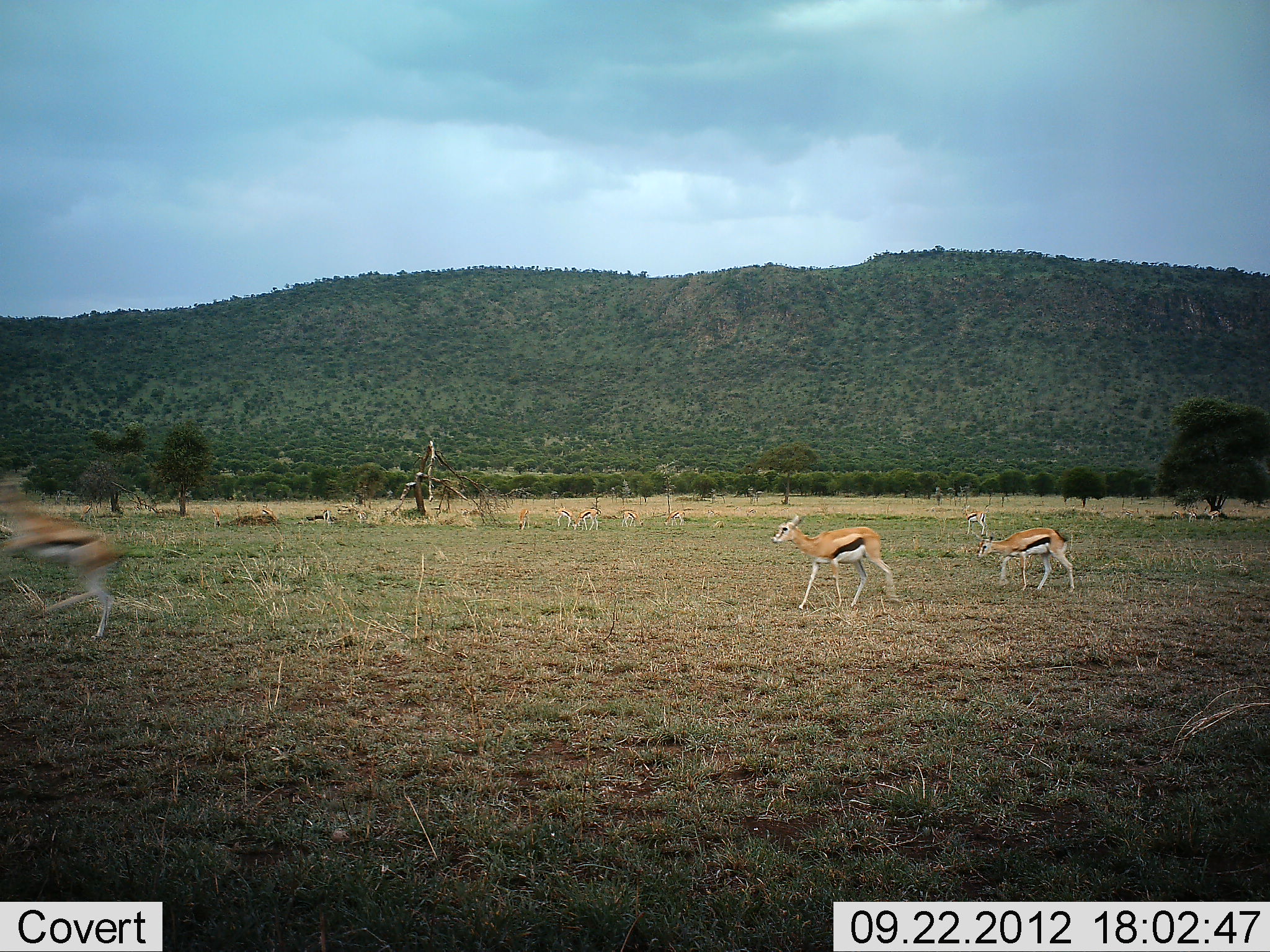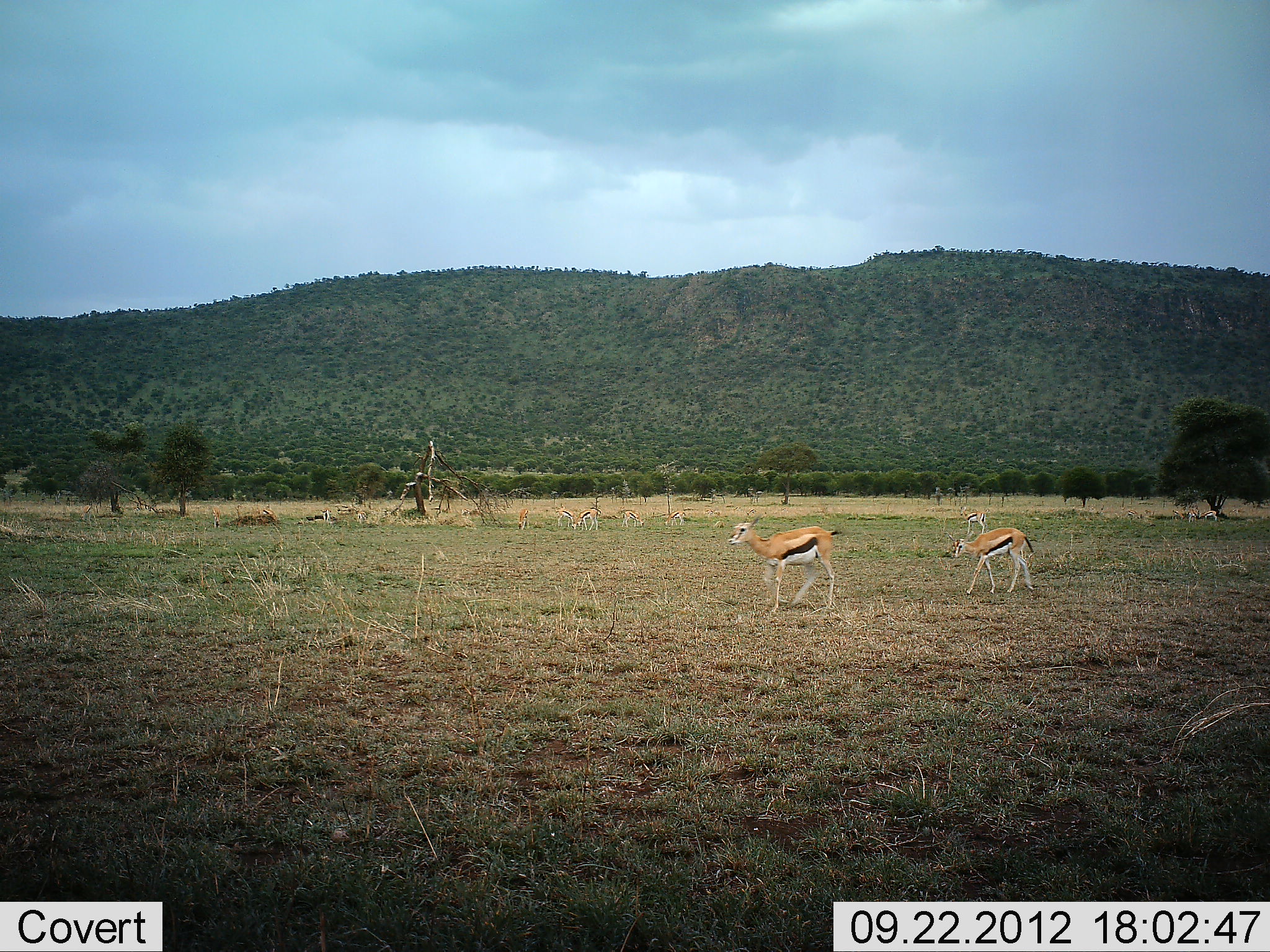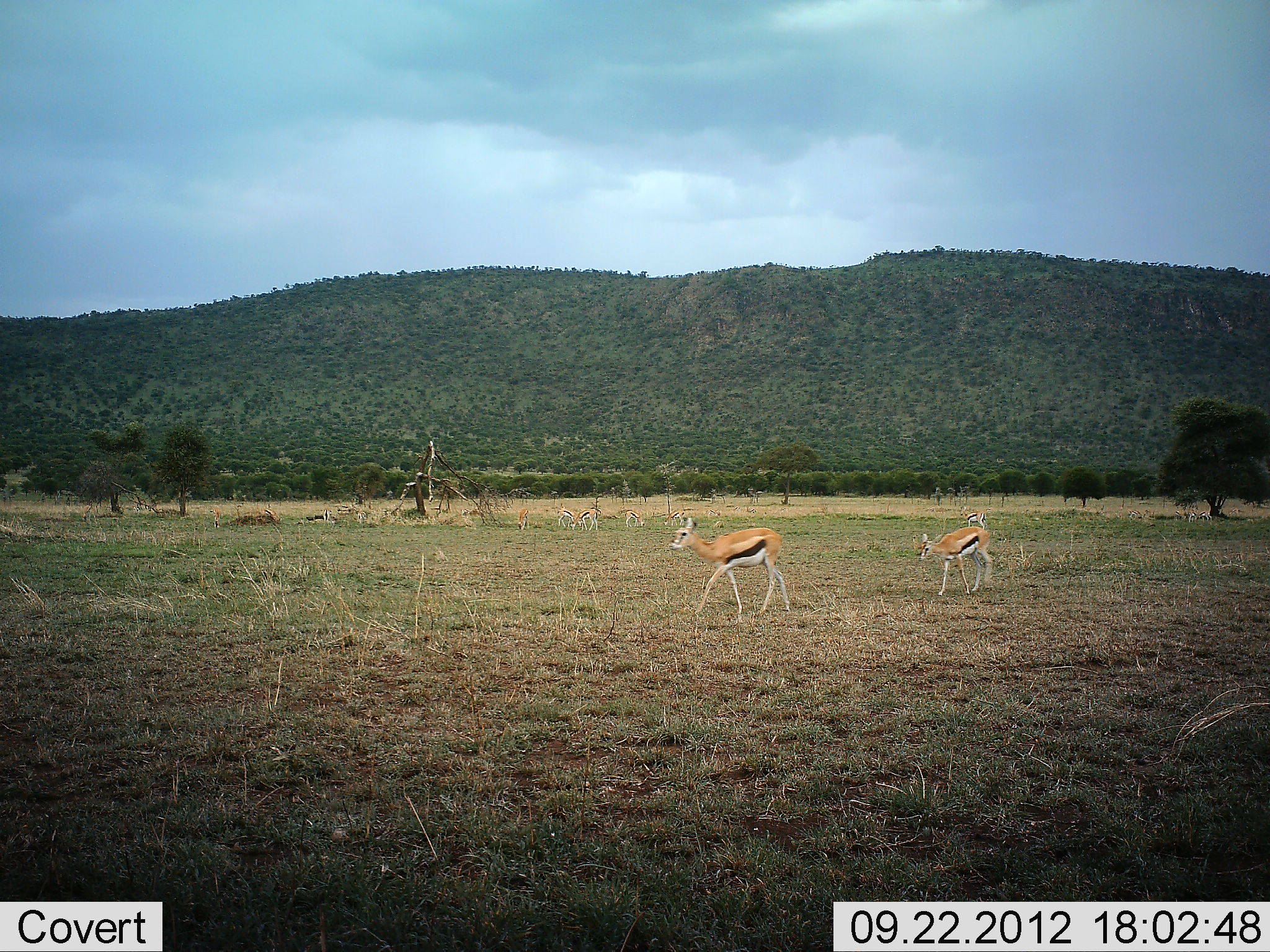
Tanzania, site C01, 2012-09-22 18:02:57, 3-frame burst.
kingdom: Animalia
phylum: Chordata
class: Mammalia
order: Artiodactyla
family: Bovidae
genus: Eudorcas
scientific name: Eudorcas thomsonii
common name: thomson's gazelle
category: gazellethomsons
Gazellethomsons (thomson's gazelle) (Eudorcas thomsonii), count 10. Behavior (volunteer vote fractions): standing 30%, resting 10%, moving 100%, interacting 0%. Young present (vote fraction): 0%. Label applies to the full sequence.